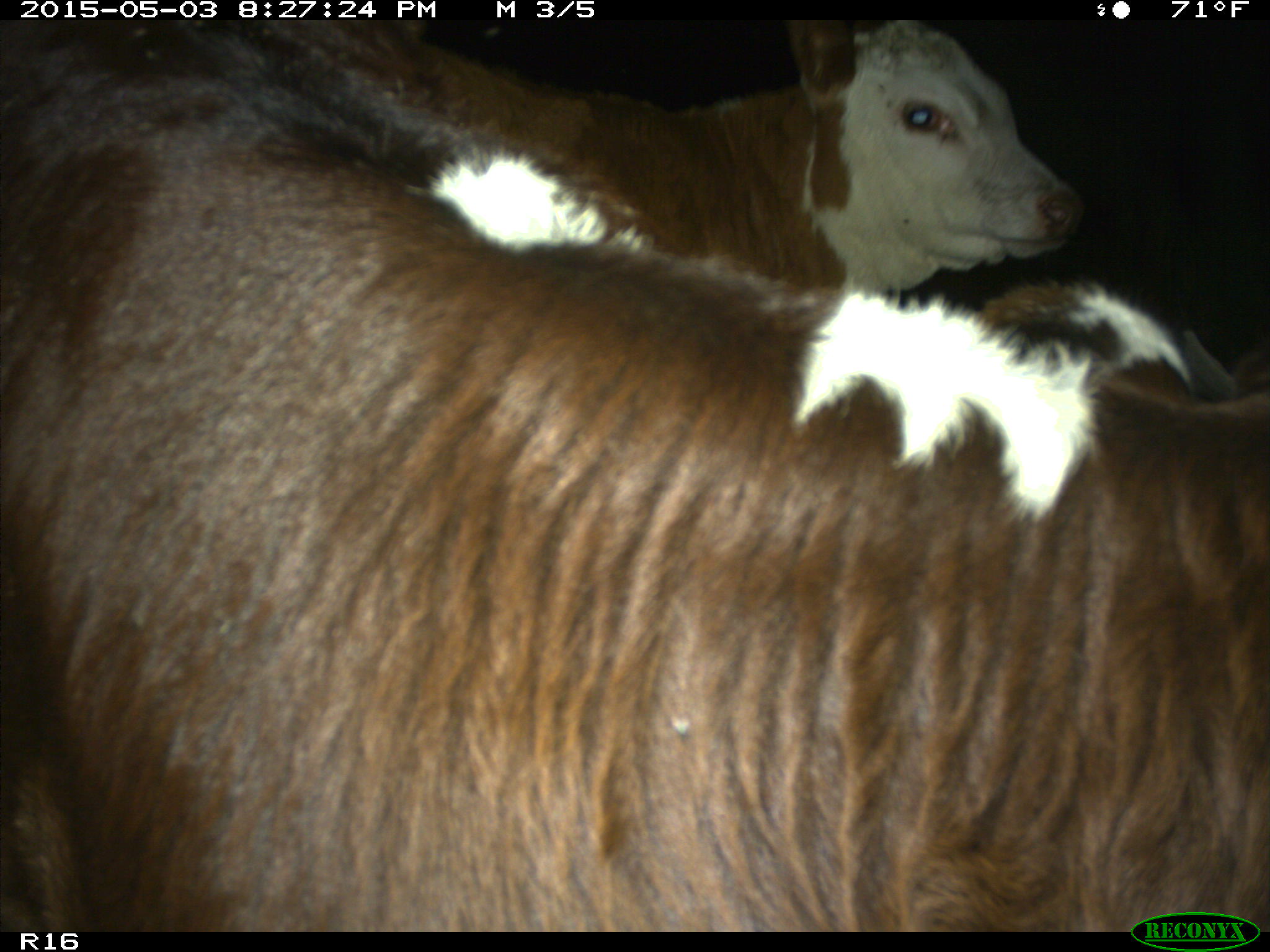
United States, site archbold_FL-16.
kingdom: Animalia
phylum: Chordata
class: Mammalia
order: Artiodactyla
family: Bovidae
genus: Bos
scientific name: Bos taurus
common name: domestic cow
Bos taurus (domestic cow).